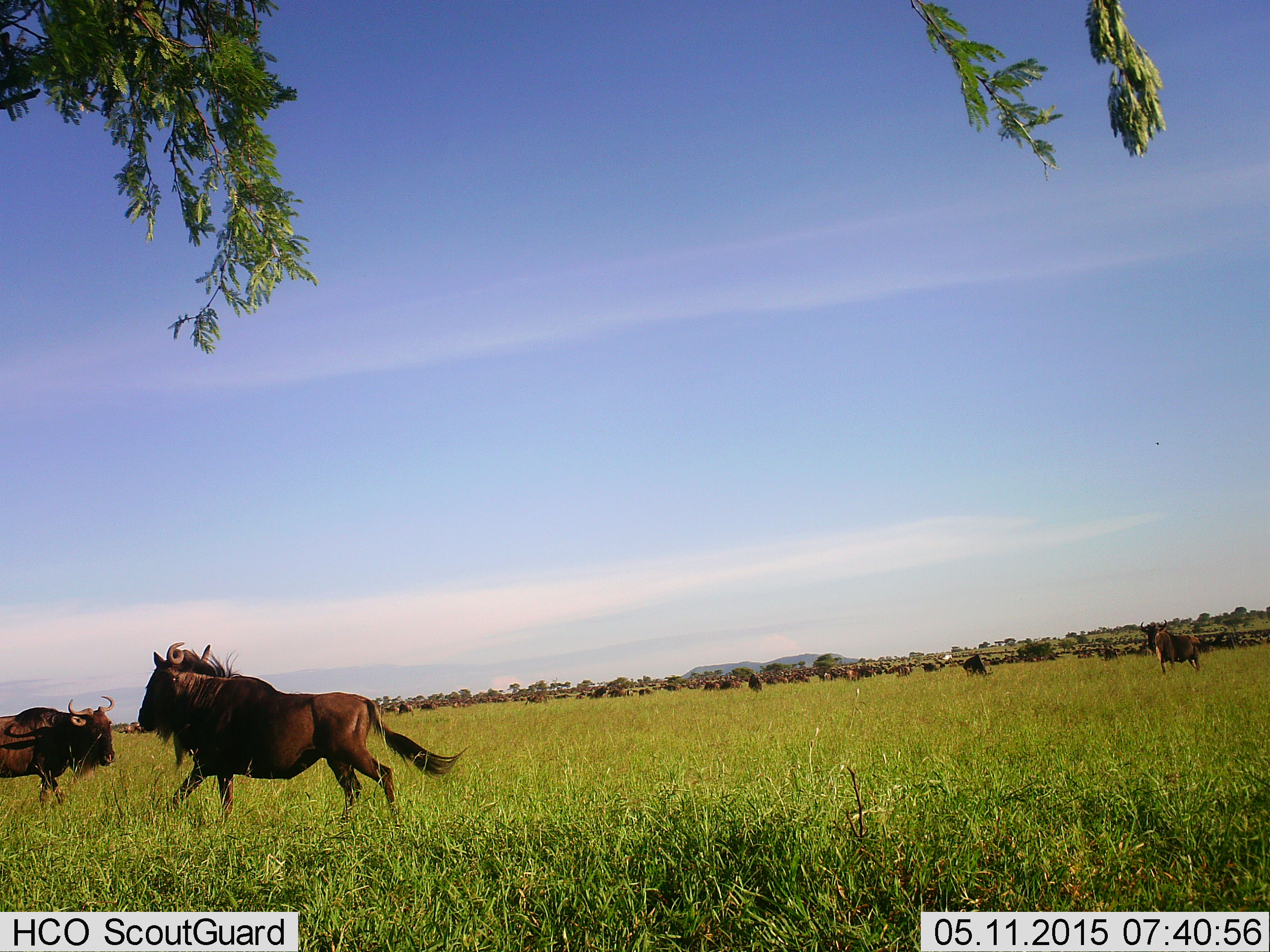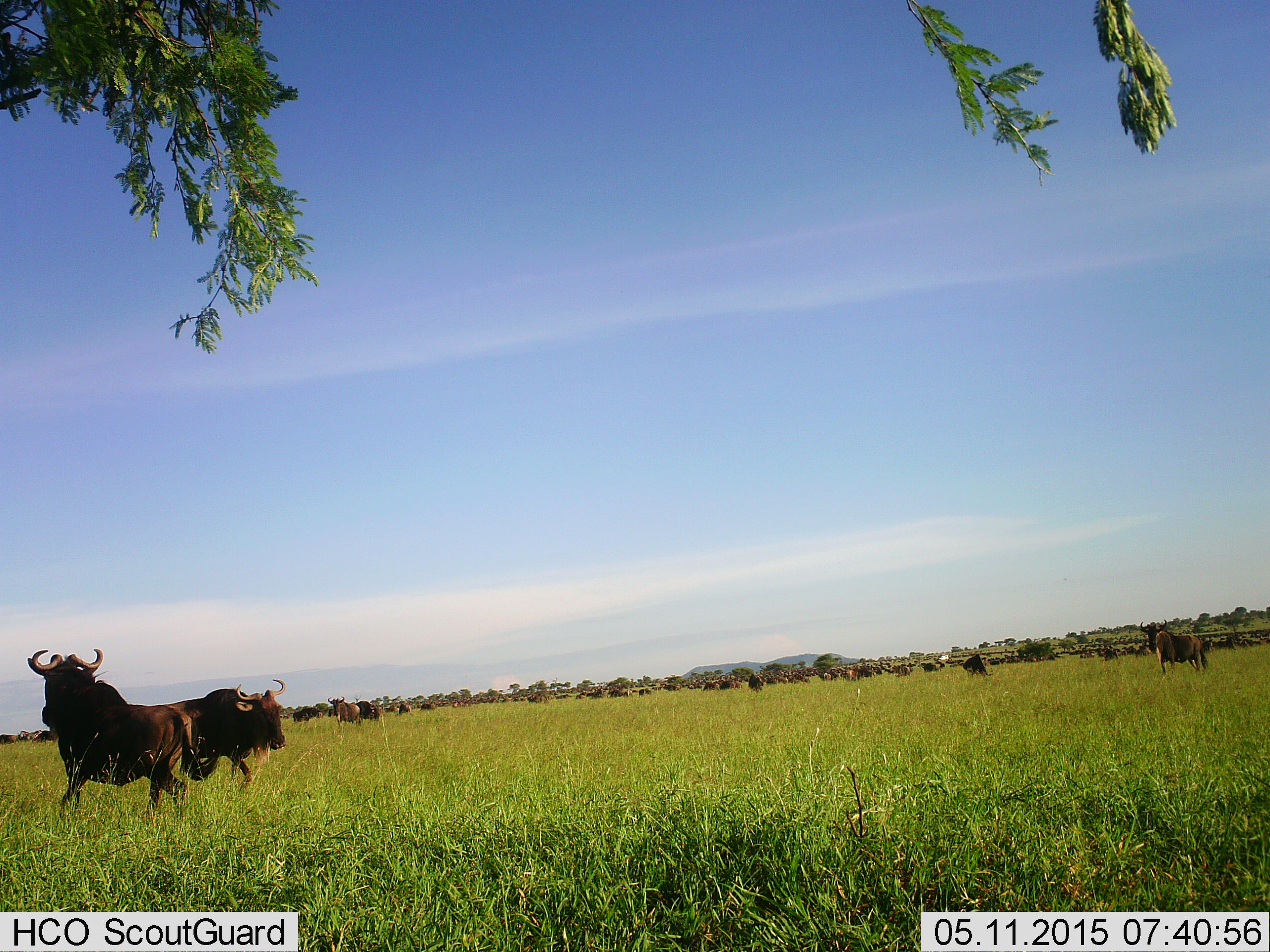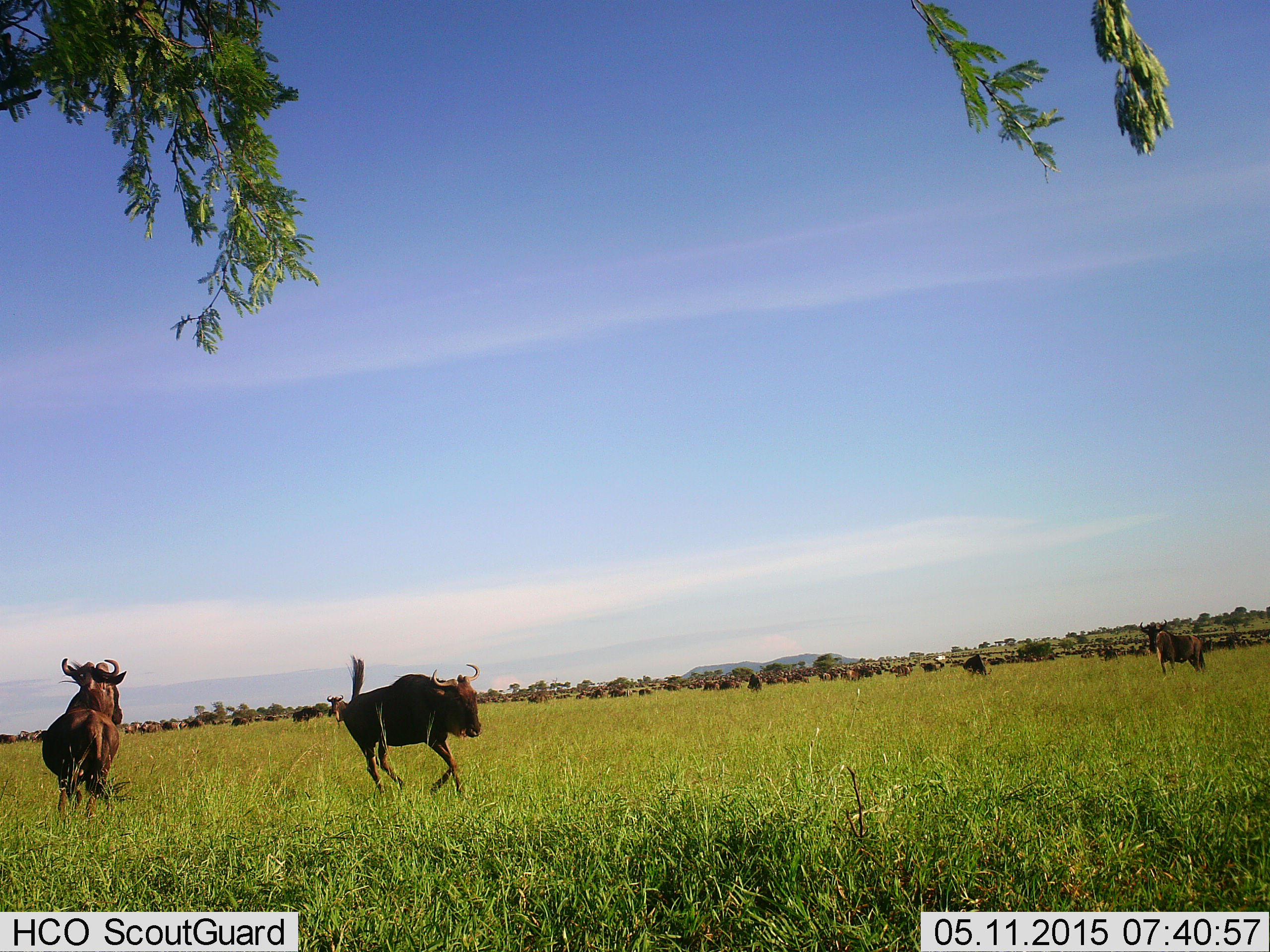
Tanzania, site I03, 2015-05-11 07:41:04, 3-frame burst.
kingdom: Animalia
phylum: Chordata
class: Mammalia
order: Artiodactyla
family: Bovidae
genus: Connochaetes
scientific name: Connochaetes taurinus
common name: blue wildebeest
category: wildebeest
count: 11-50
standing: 40%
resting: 0%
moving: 80%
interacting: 80%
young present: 0%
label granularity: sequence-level